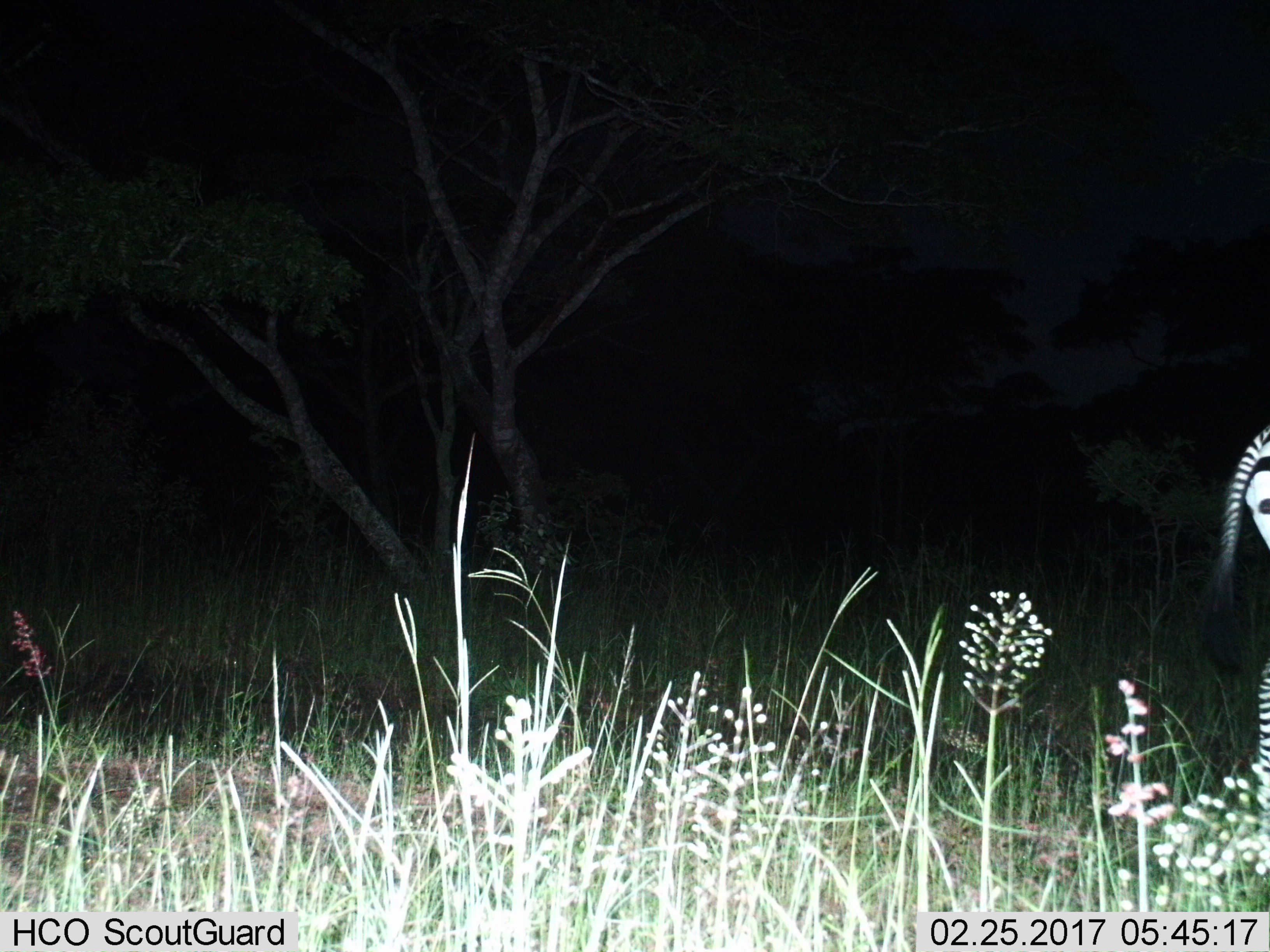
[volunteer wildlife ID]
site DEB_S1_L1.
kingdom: Animalia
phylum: Chordata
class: Mammalia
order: Perissodactyla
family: Equidae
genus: Equus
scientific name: Equus quagga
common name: plains zebra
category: zebraplains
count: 1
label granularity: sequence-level